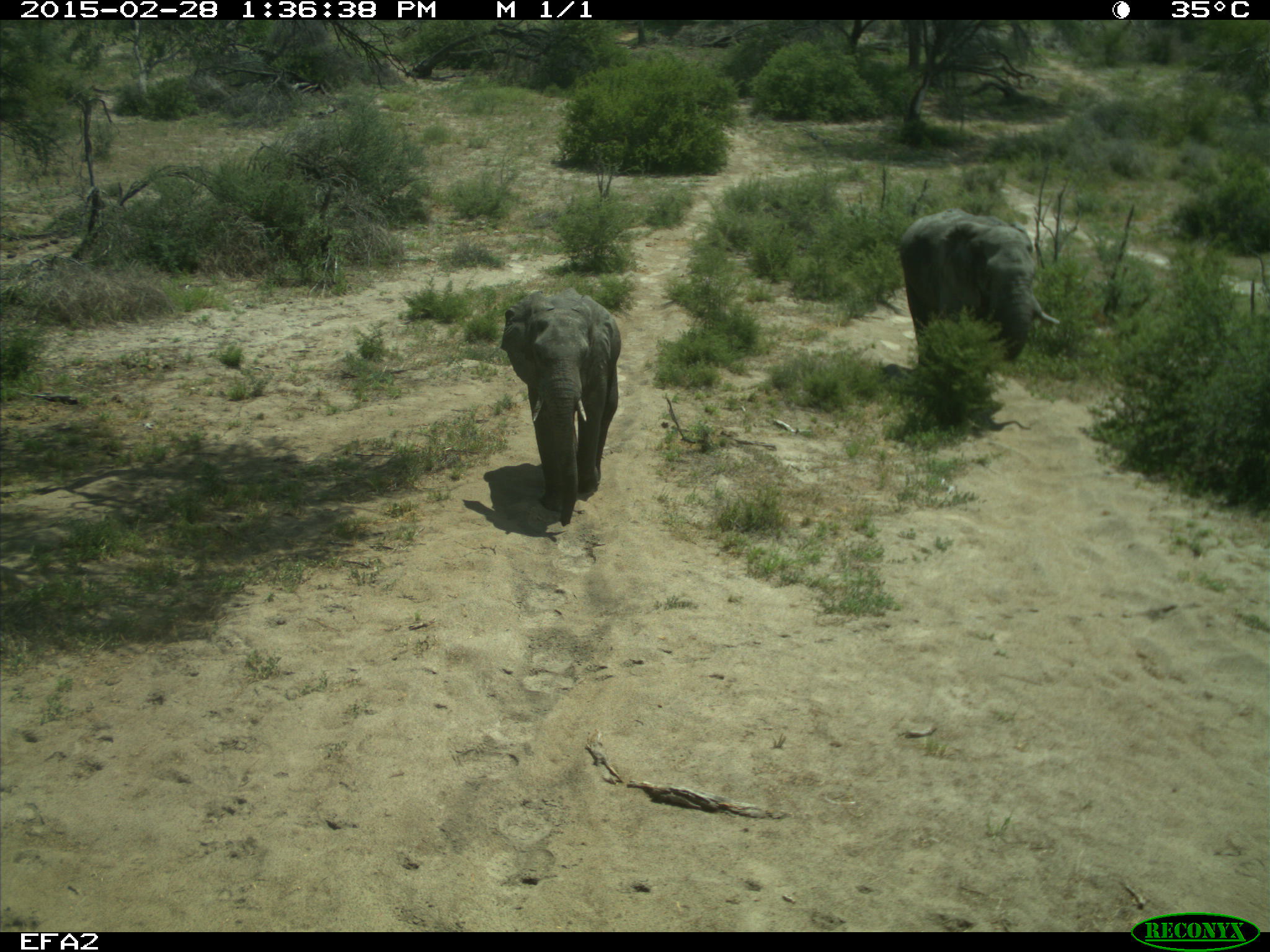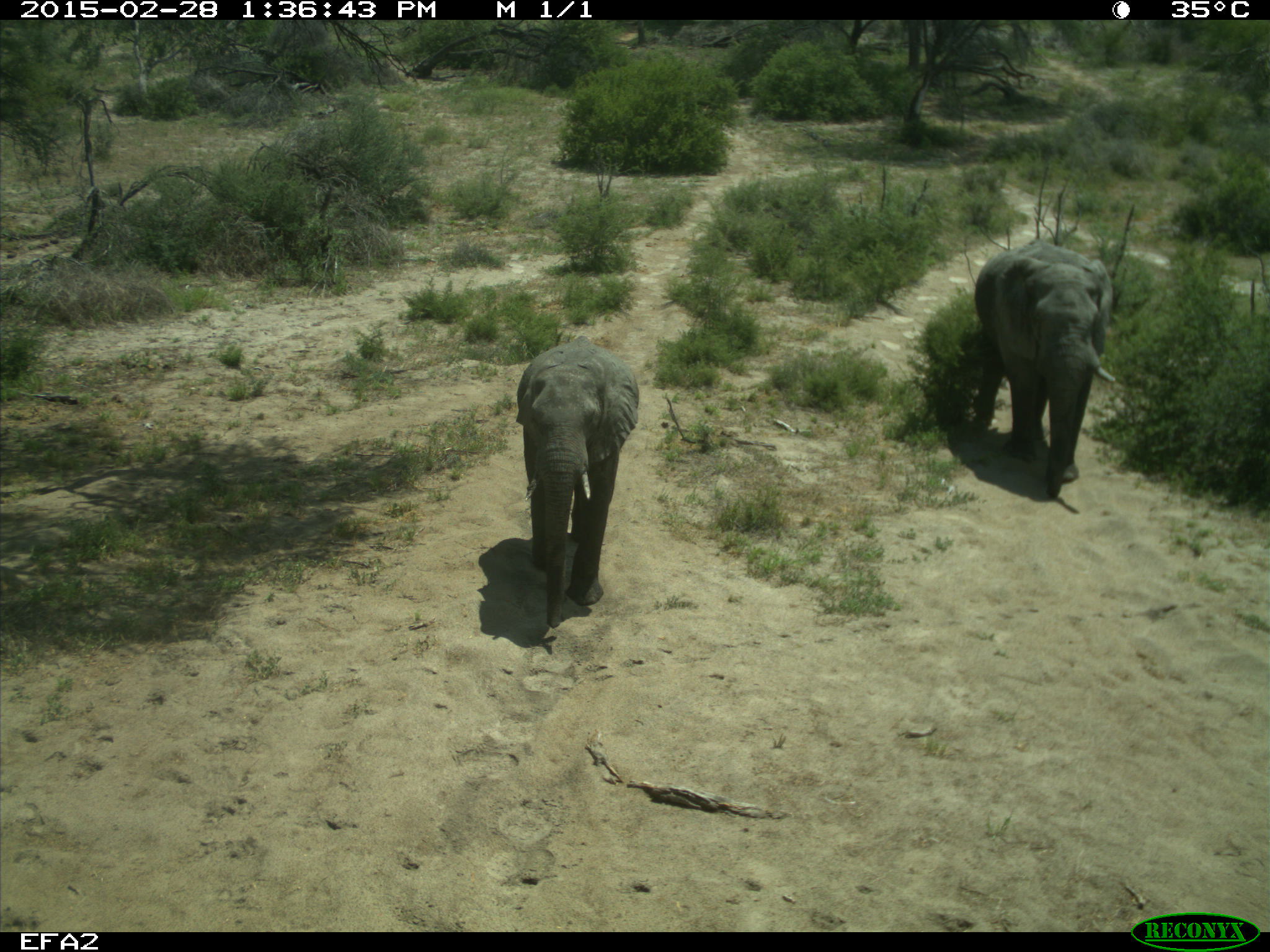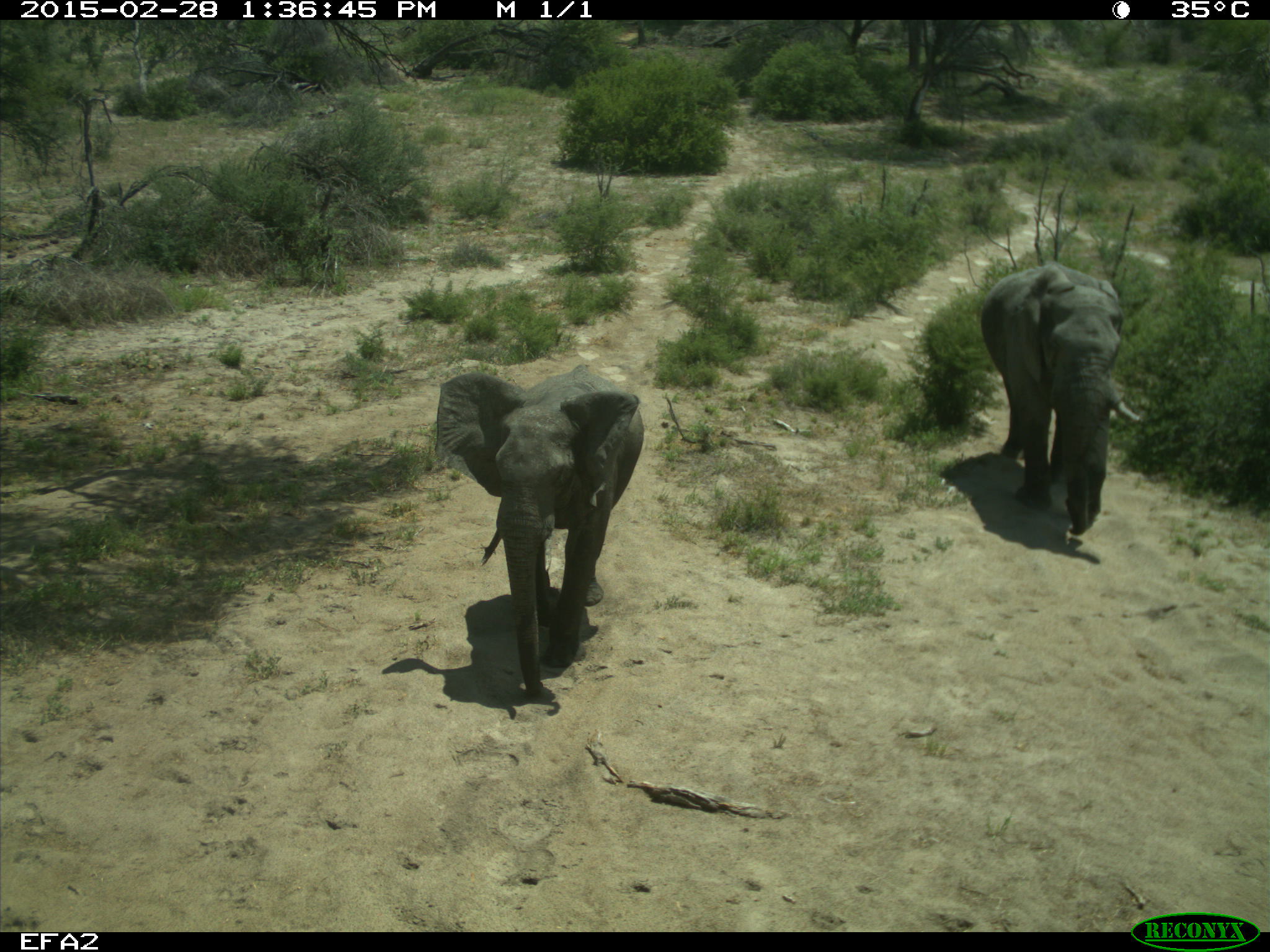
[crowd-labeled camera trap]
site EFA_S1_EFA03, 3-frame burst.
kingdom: Animalia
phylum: Chordata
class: Mammalia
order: Proboscidea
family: Elephantidae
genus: Loxodonta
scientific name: Loxodonta africana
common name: african bush elephant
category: elephant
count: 2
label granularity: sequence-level